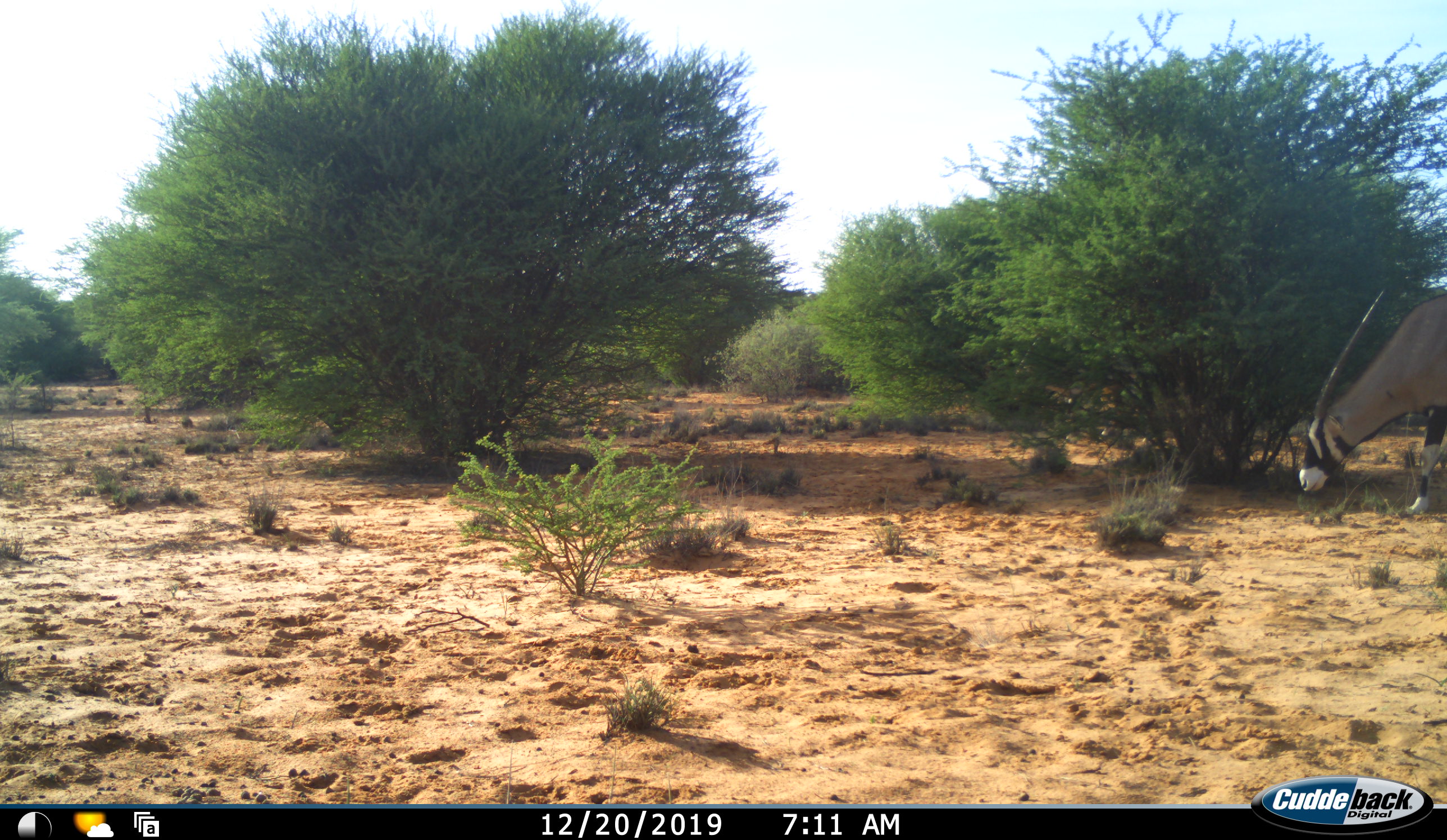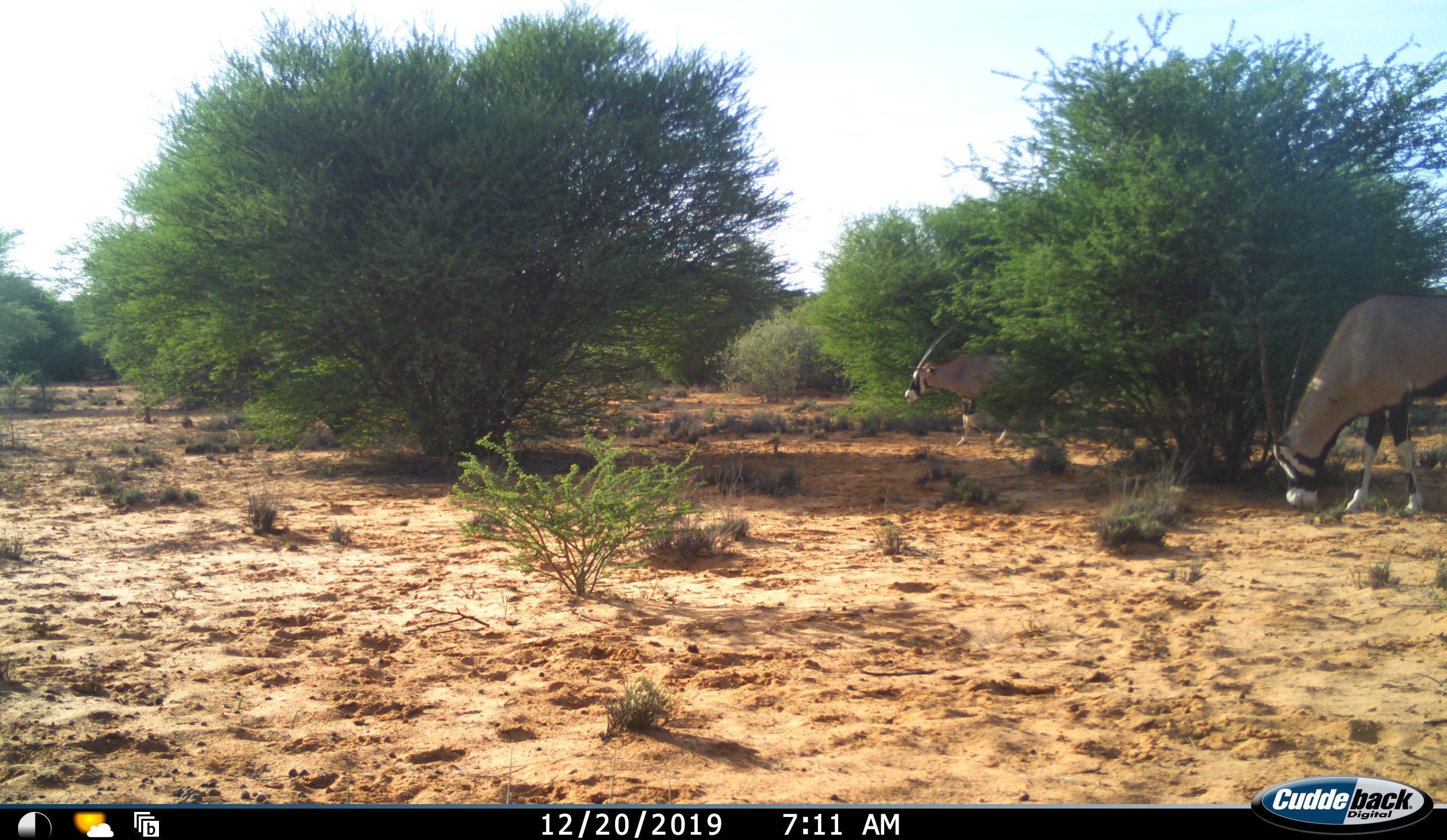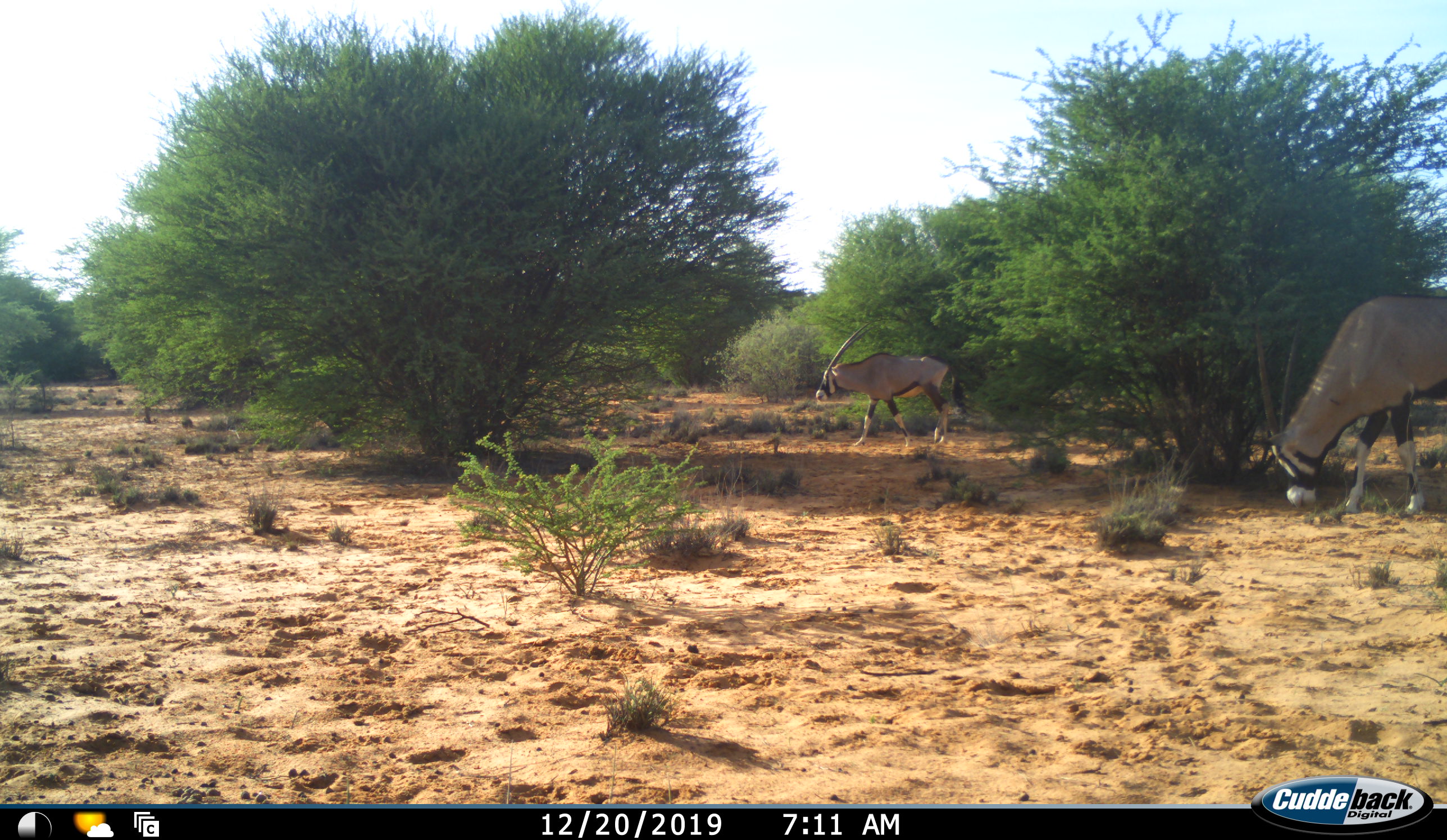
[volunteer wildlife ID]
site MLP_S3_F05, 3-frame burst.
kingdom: Animalia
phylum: Chordata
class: Mammalia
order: Artiodactyla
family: Bovidae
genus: Oryx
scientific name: Oryx gazella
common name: gemsbok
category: oryx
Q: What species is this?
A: Oryx (gemsbok) (Oryx gazella).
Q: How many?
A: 2.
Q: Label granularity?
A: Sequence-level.